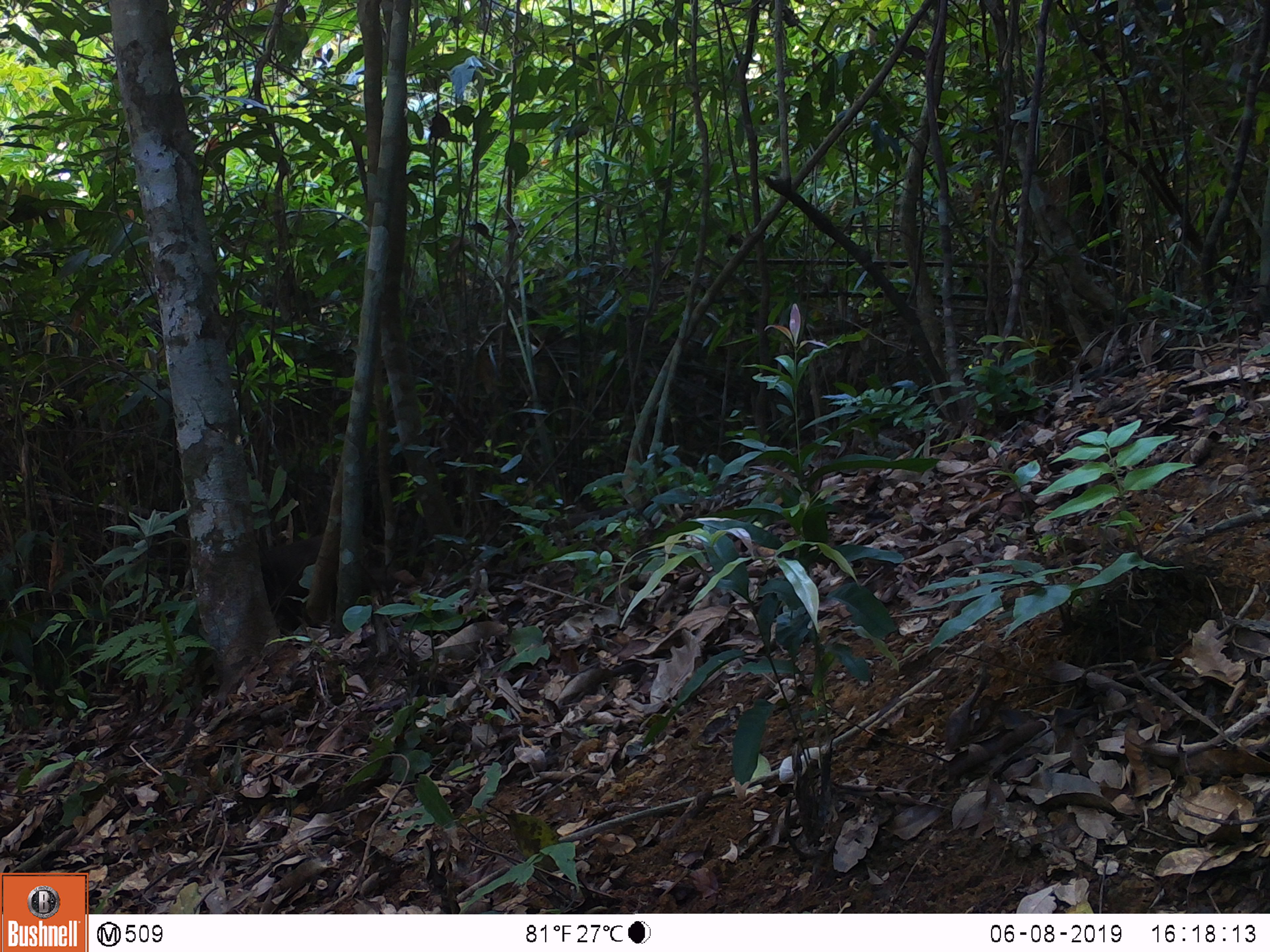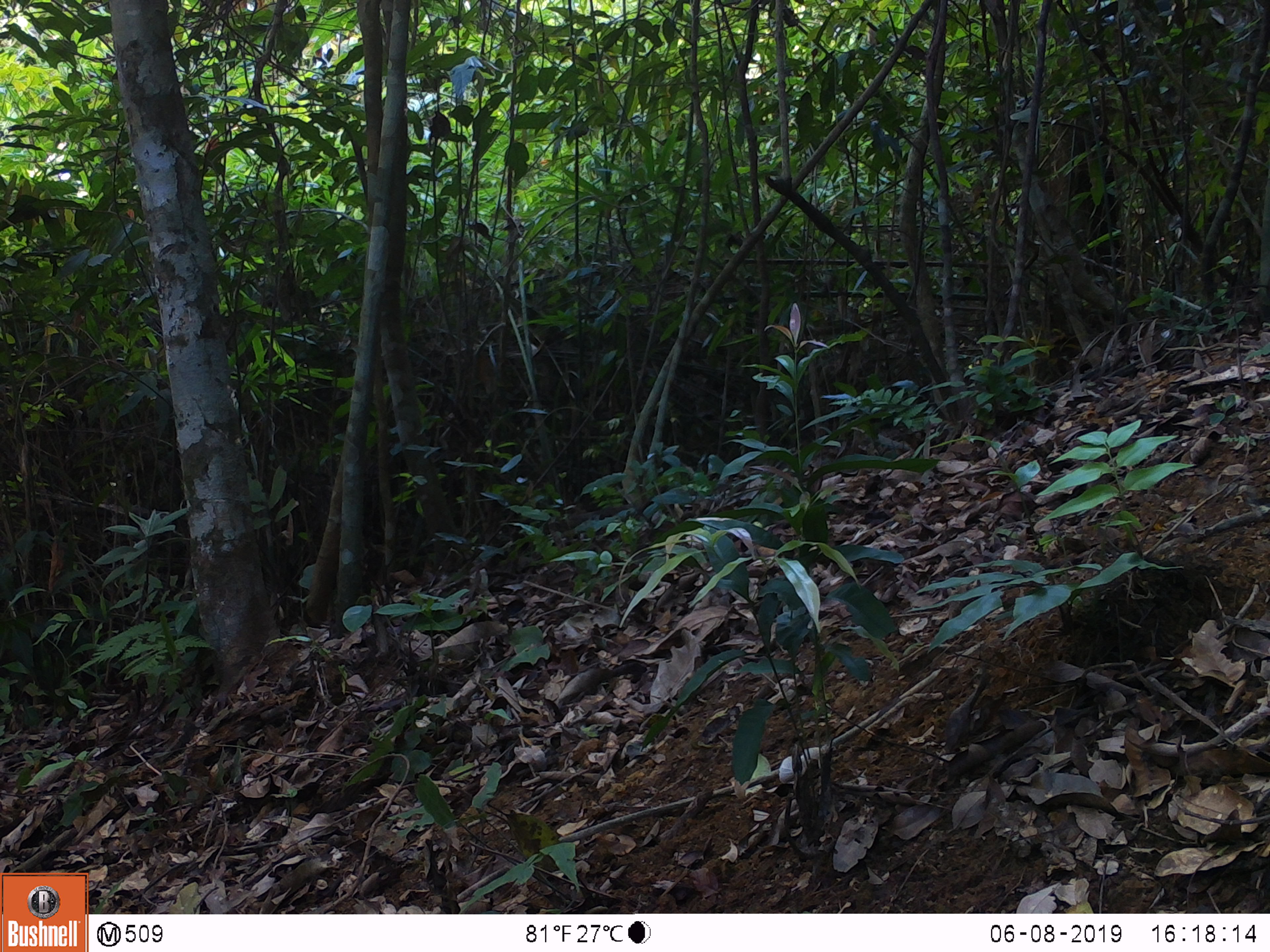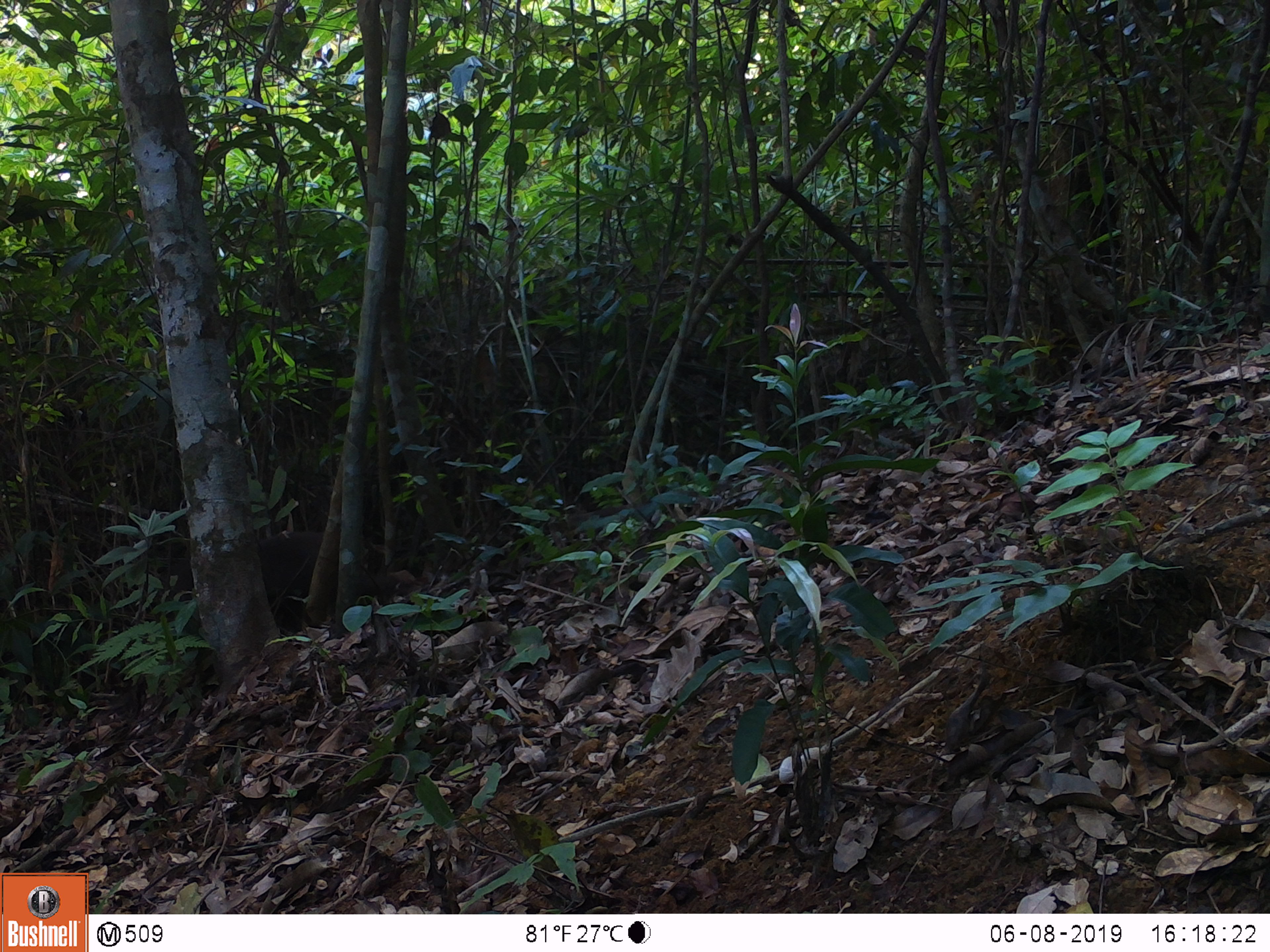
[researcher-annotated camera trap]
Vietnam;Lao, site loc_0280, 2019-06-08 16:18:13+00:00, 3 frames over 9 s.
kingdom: Animalia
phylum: Chordata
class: Mammalia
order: Primates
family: Cercopithecidae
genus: Macaca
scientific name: Macaca arctoides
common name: stump-tailed macaque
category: stump tailed macaque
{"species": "stump tailed macaque (stump-tailed macaque) (Macaca arctoides)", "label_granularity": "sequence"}